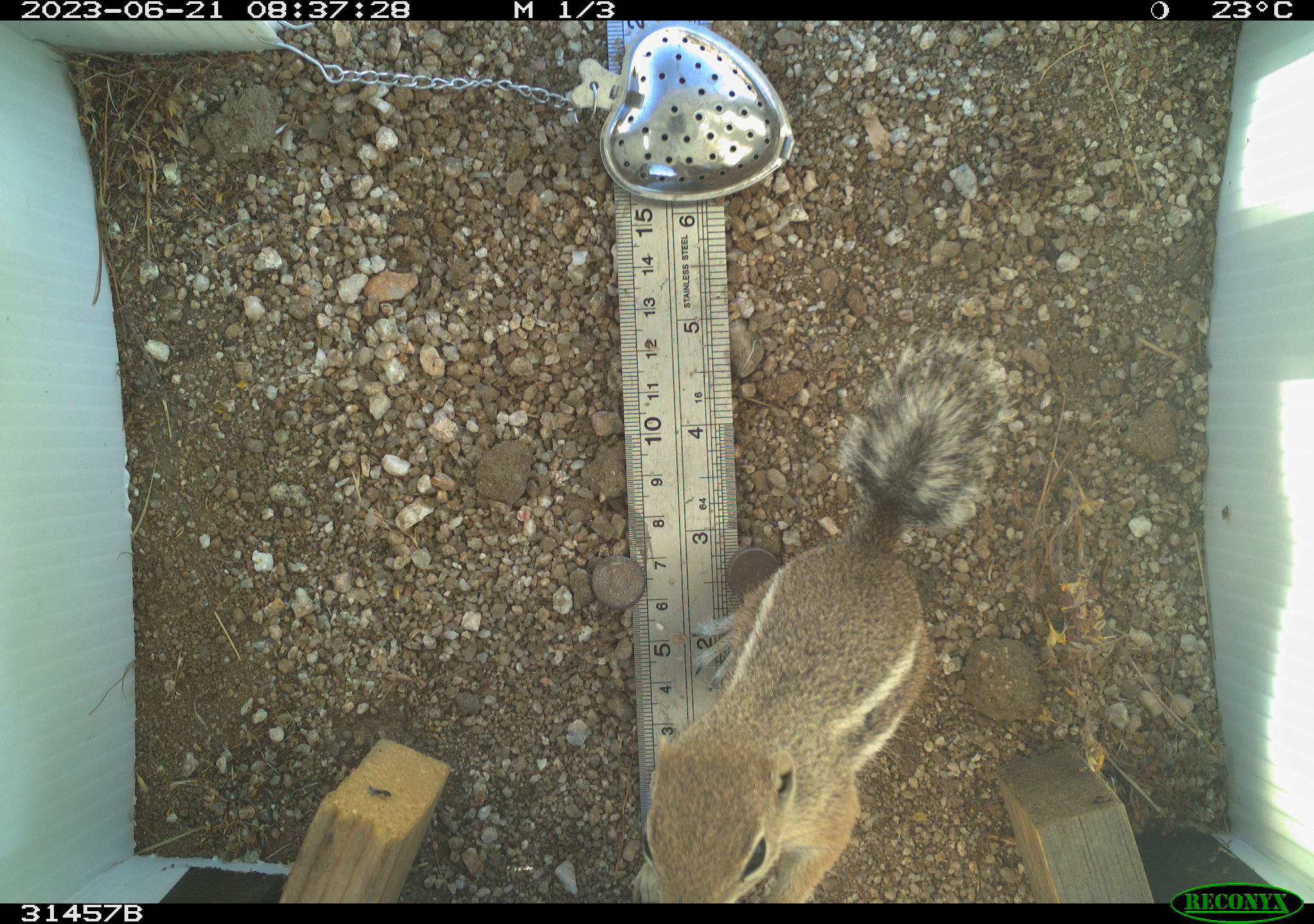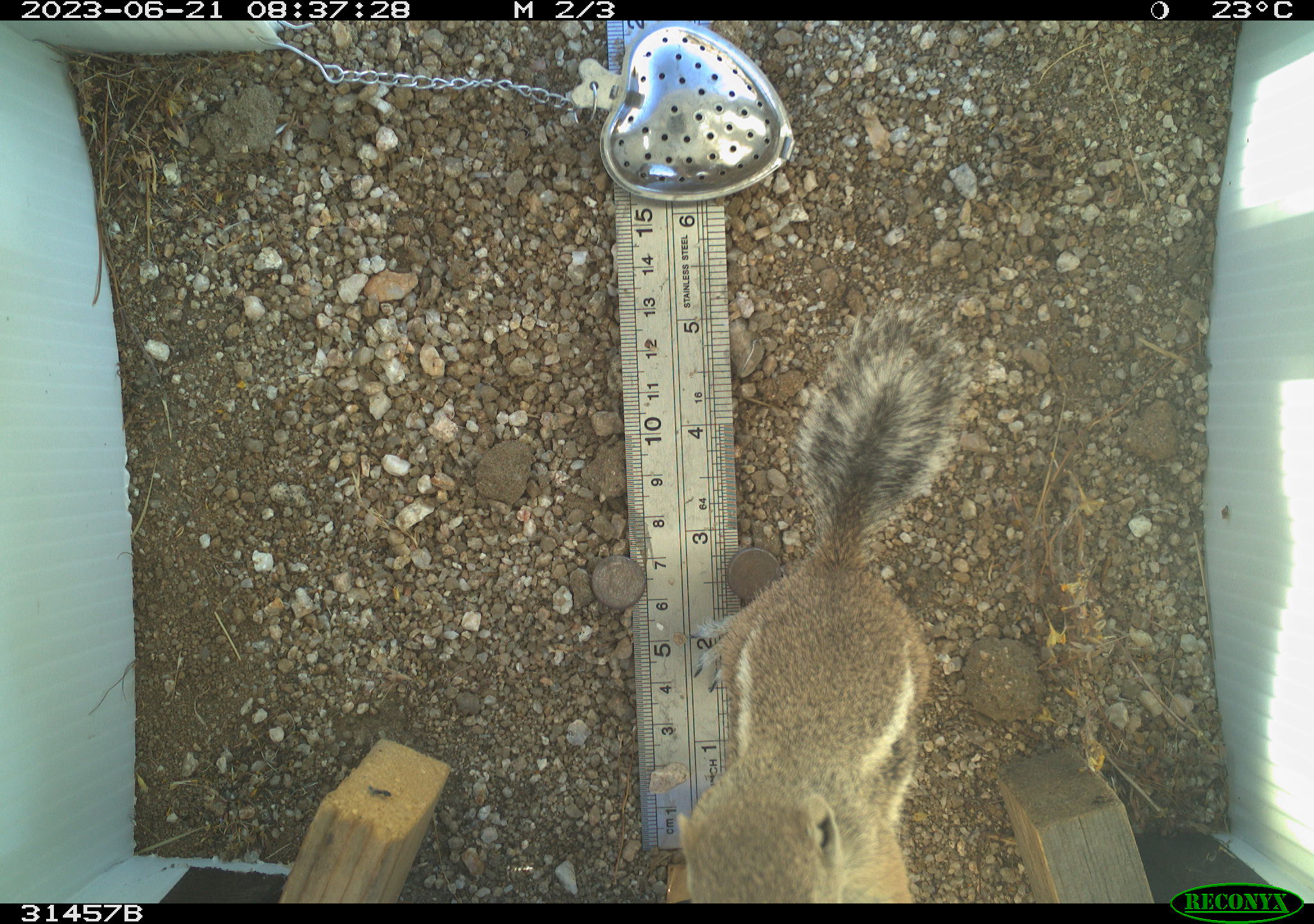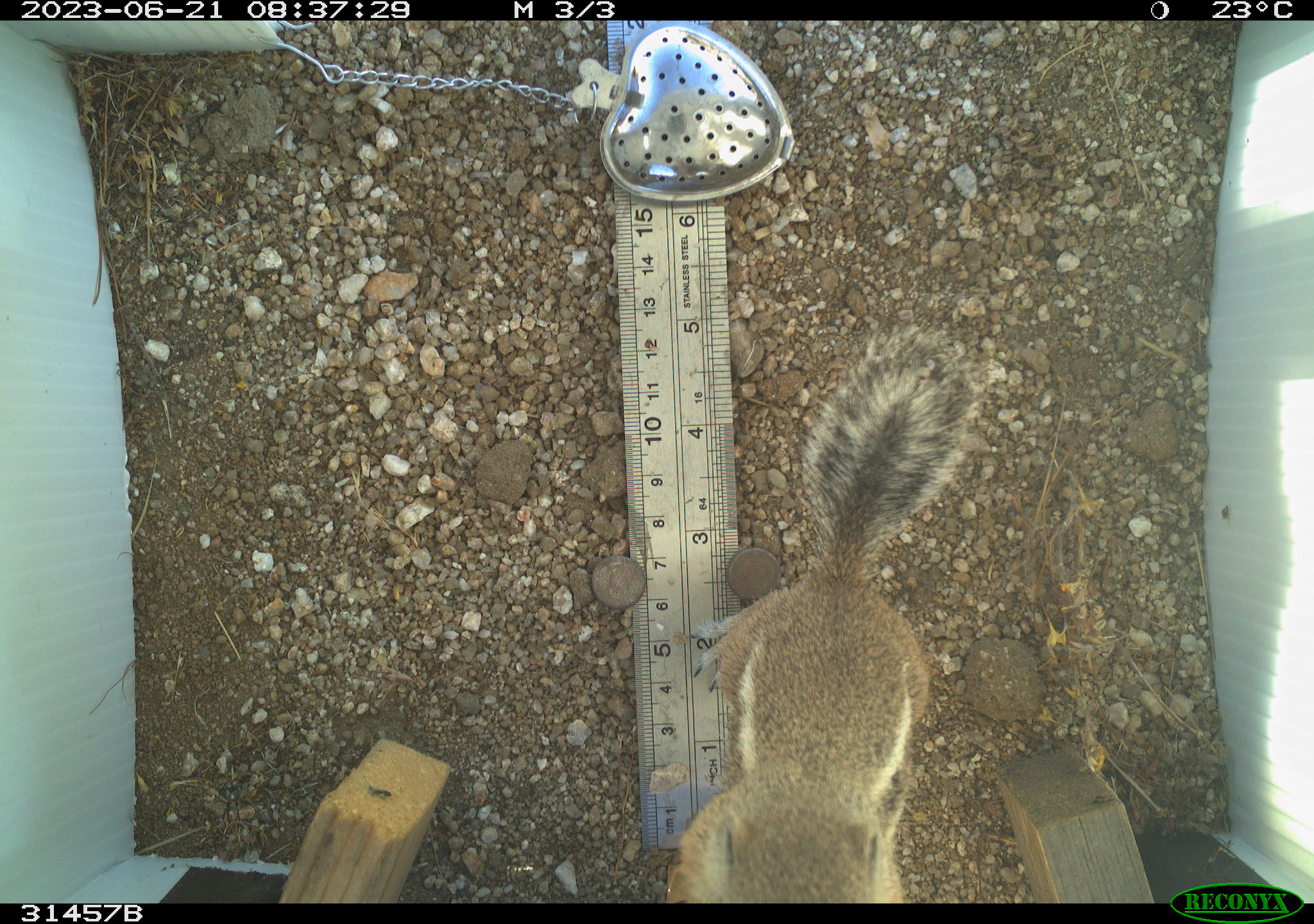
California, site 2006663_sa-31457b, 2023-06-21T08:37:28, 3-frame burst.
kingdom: Animalia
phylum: Chordata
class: Mammalia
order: Rodentia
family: Sciuridae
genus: Ammospermophilus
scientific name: Ammospermophilus leucurus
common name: white-tailed antelope squirrel